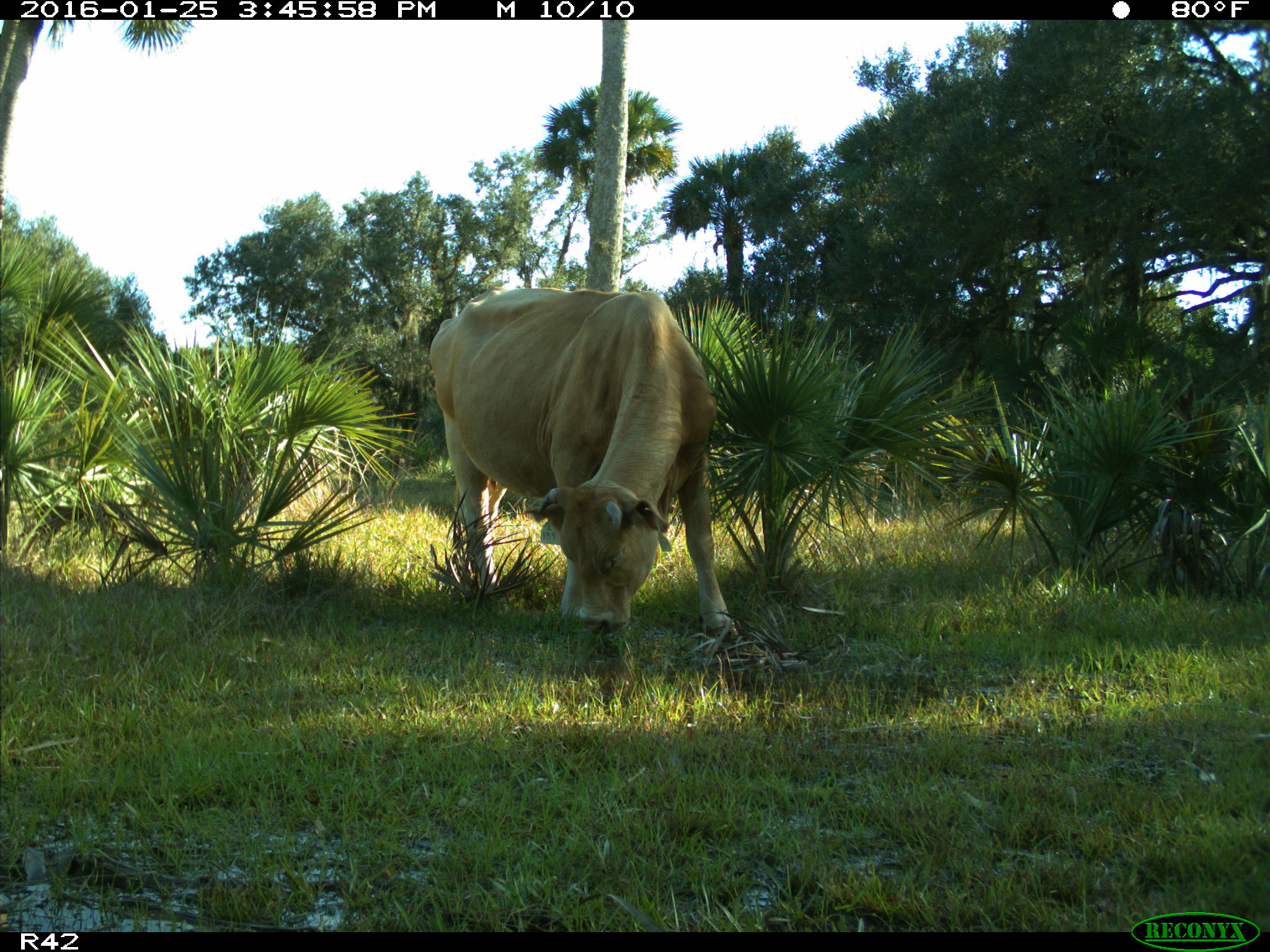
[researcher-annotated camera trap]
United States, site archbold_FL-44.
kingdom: Animalia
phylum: Chordata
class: Mammalia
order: Artiodactyla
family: Bovidae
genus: Bos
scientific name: Bos taurus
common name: domestic cow